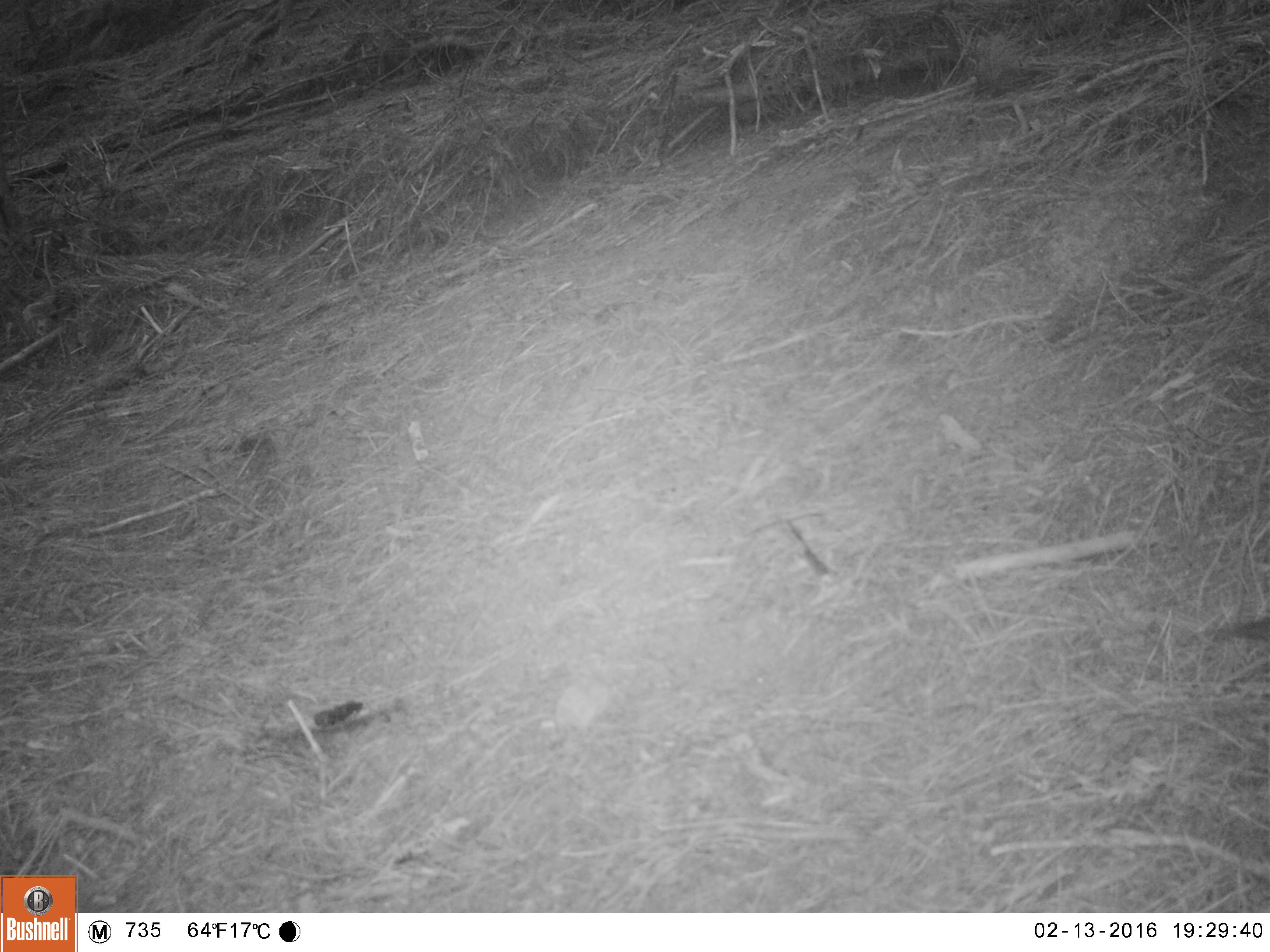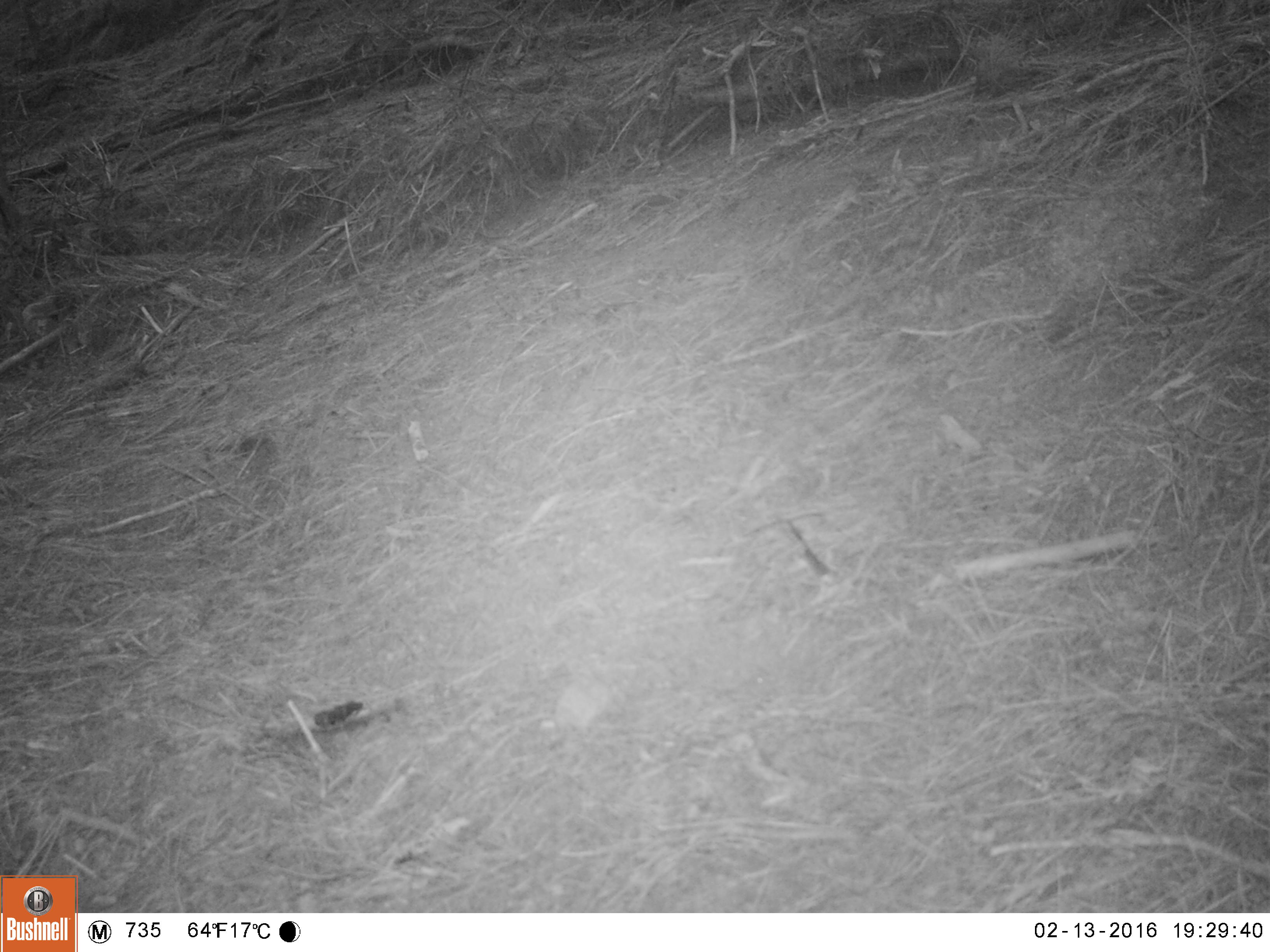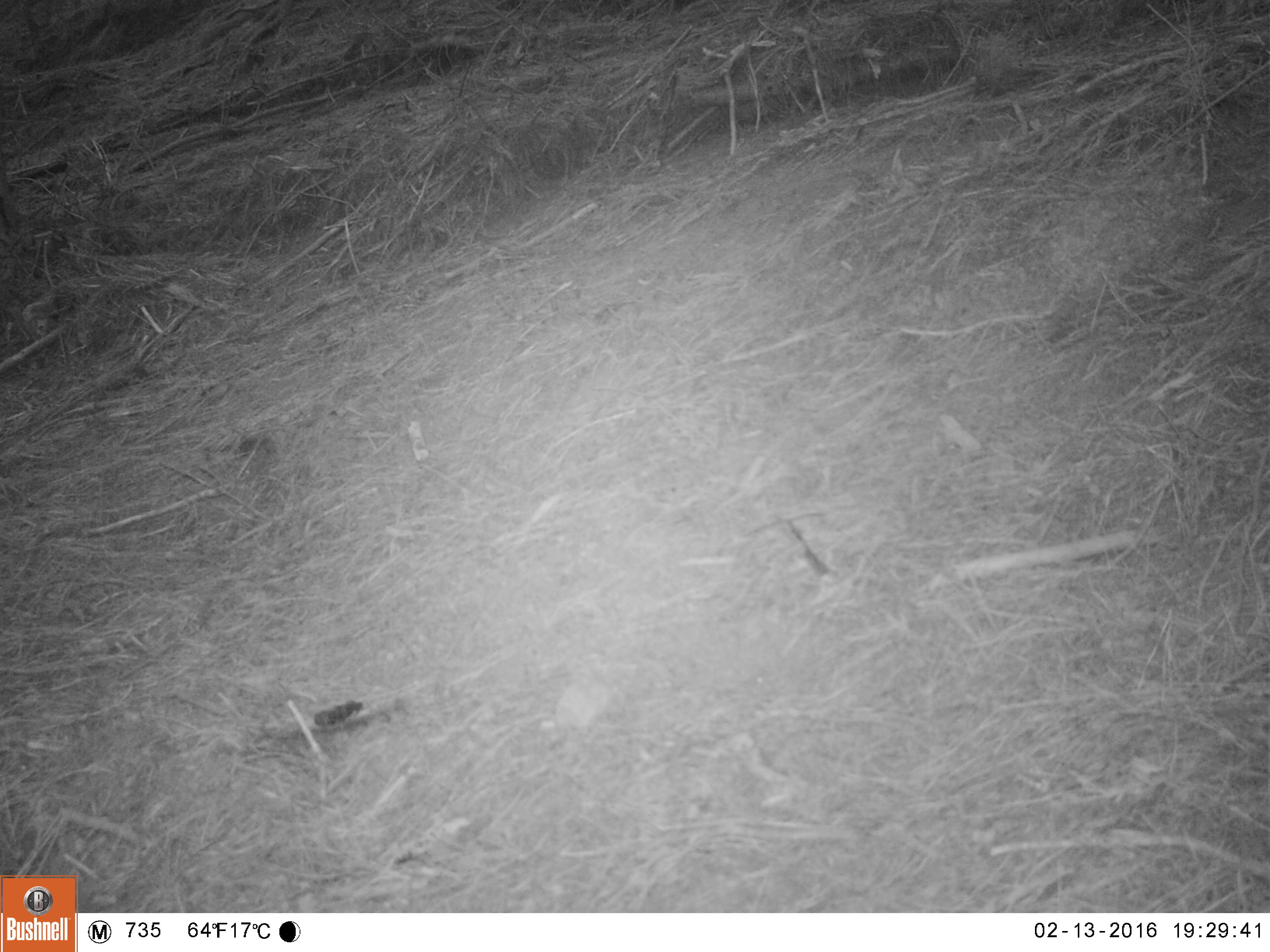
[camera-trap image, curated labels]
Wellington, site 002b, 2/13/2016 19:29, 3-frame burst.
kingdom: Animalia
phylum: Chordata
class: Aves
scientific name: Aves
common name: bird